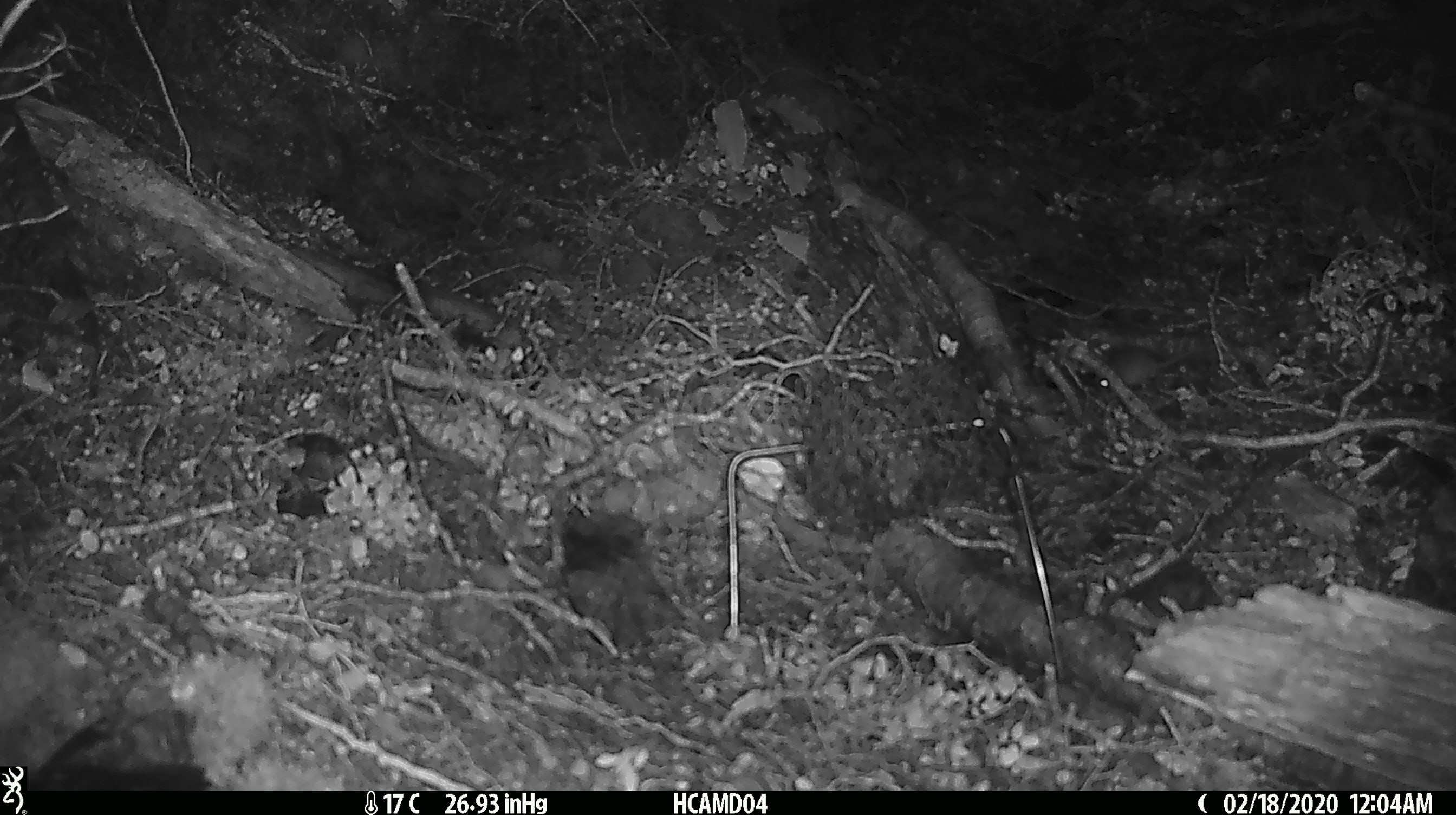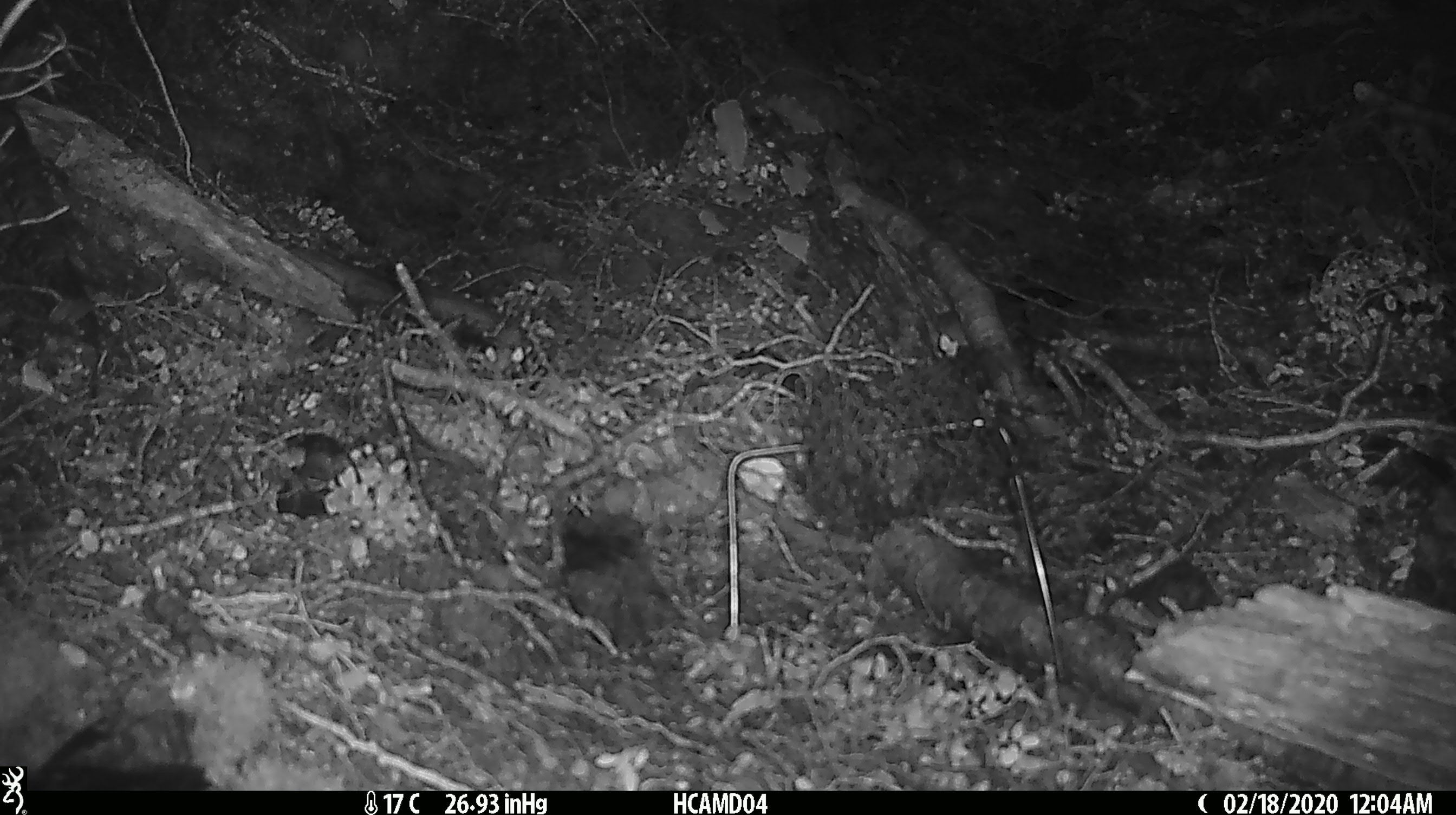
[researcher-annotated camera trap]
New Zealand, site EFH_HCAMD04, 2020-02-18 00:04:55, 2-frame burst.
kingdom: Animalia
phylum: Chordata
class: Mammalia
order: Rodentia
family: Muridae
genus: Mus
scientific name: Mus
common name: mouse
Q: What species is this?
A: Mouse (Mus).